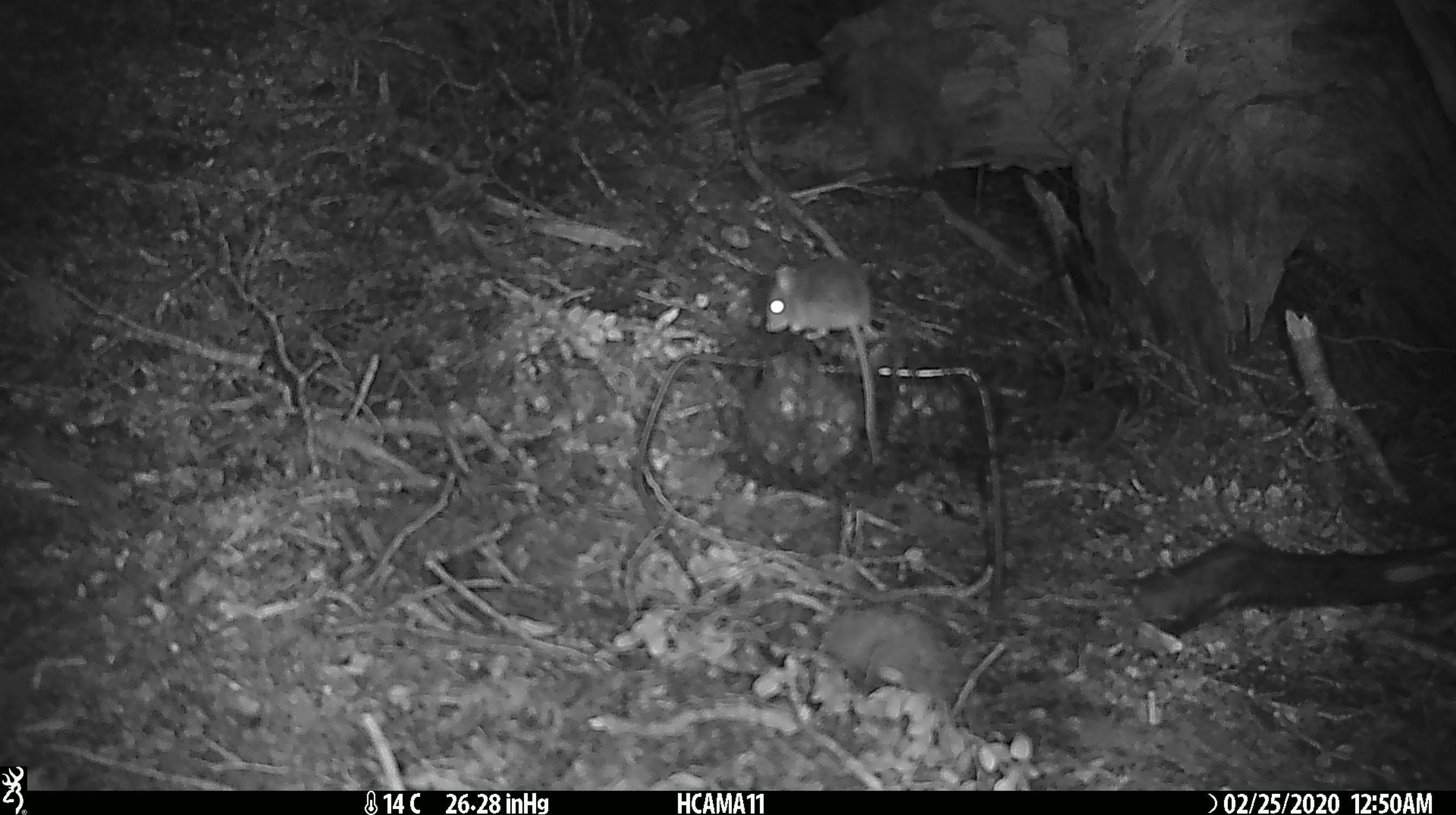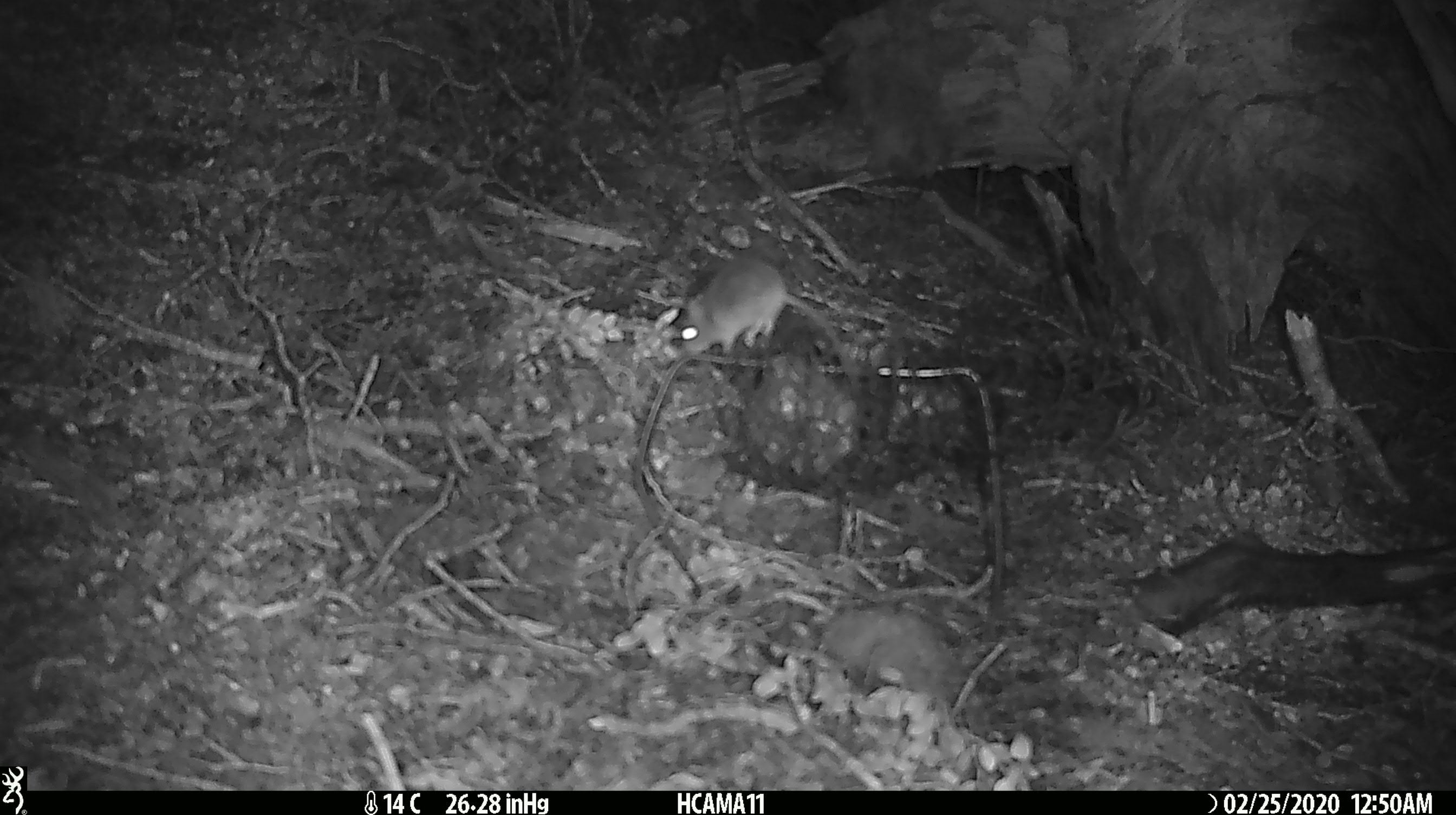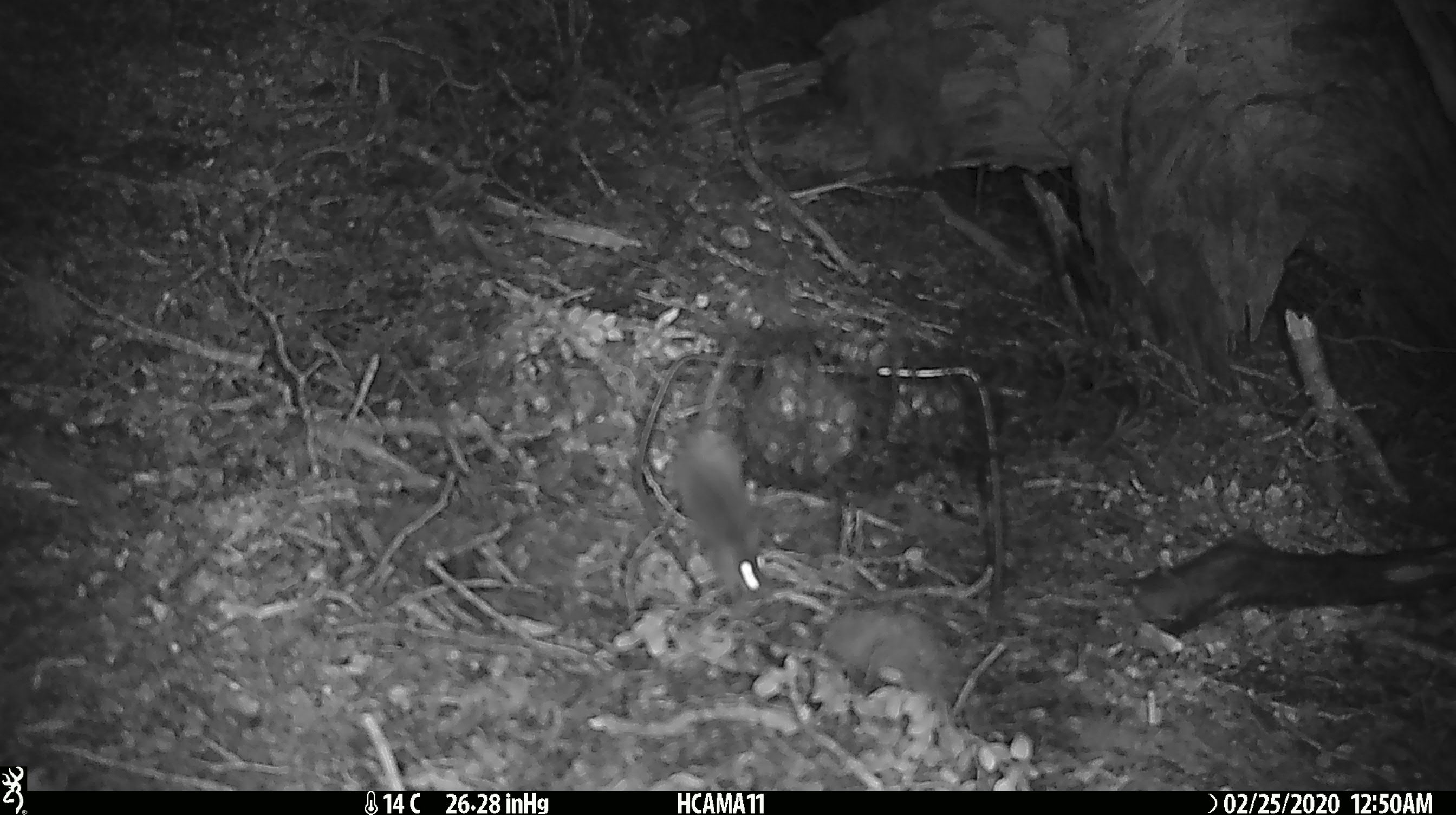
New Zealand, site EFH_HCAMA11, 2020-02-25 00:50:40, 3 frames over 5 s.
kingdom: Animalia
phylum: Chordata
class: Mammalia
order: Rodentia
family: Muridae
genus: Mus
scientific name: Mus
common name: mouse